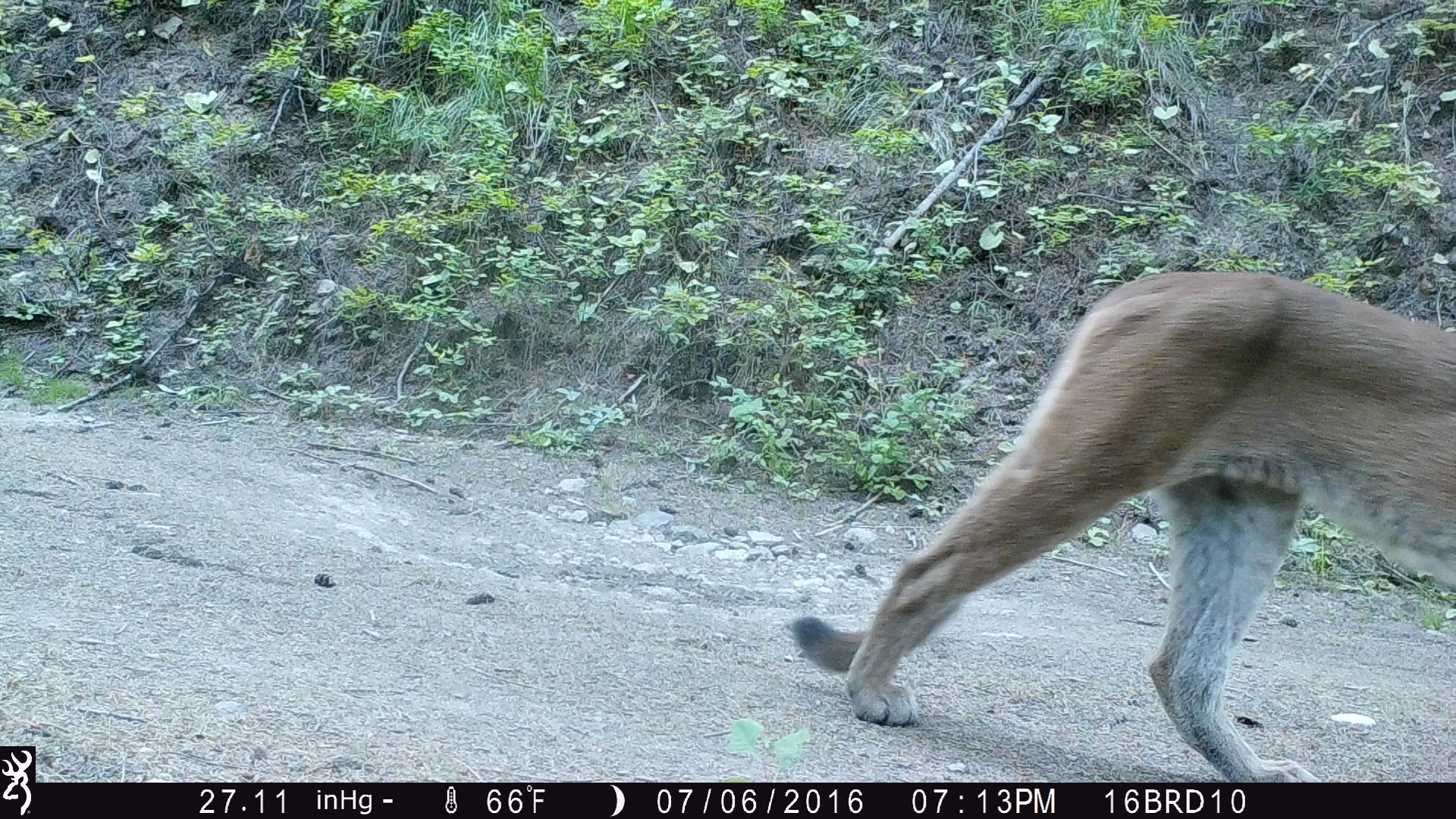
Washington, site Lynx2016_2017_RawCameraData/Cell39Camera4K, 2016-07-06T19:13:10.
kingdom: Animalia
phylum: Chordata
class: Mammalia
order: Carnivora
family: Felidae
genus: Puma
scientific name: Puma concolor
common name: mountain lion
Puma concolor (mountain lion). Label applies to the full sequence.